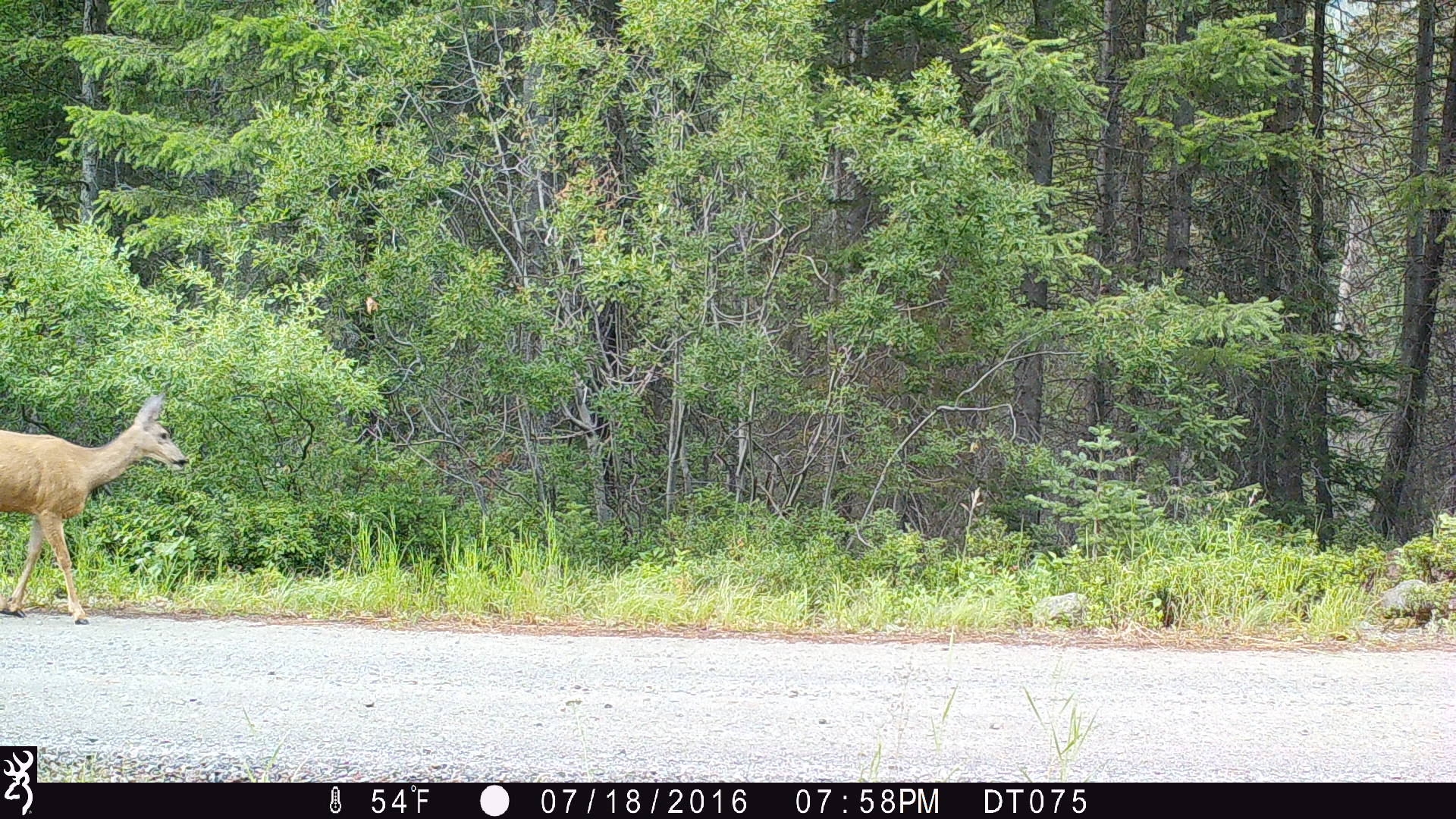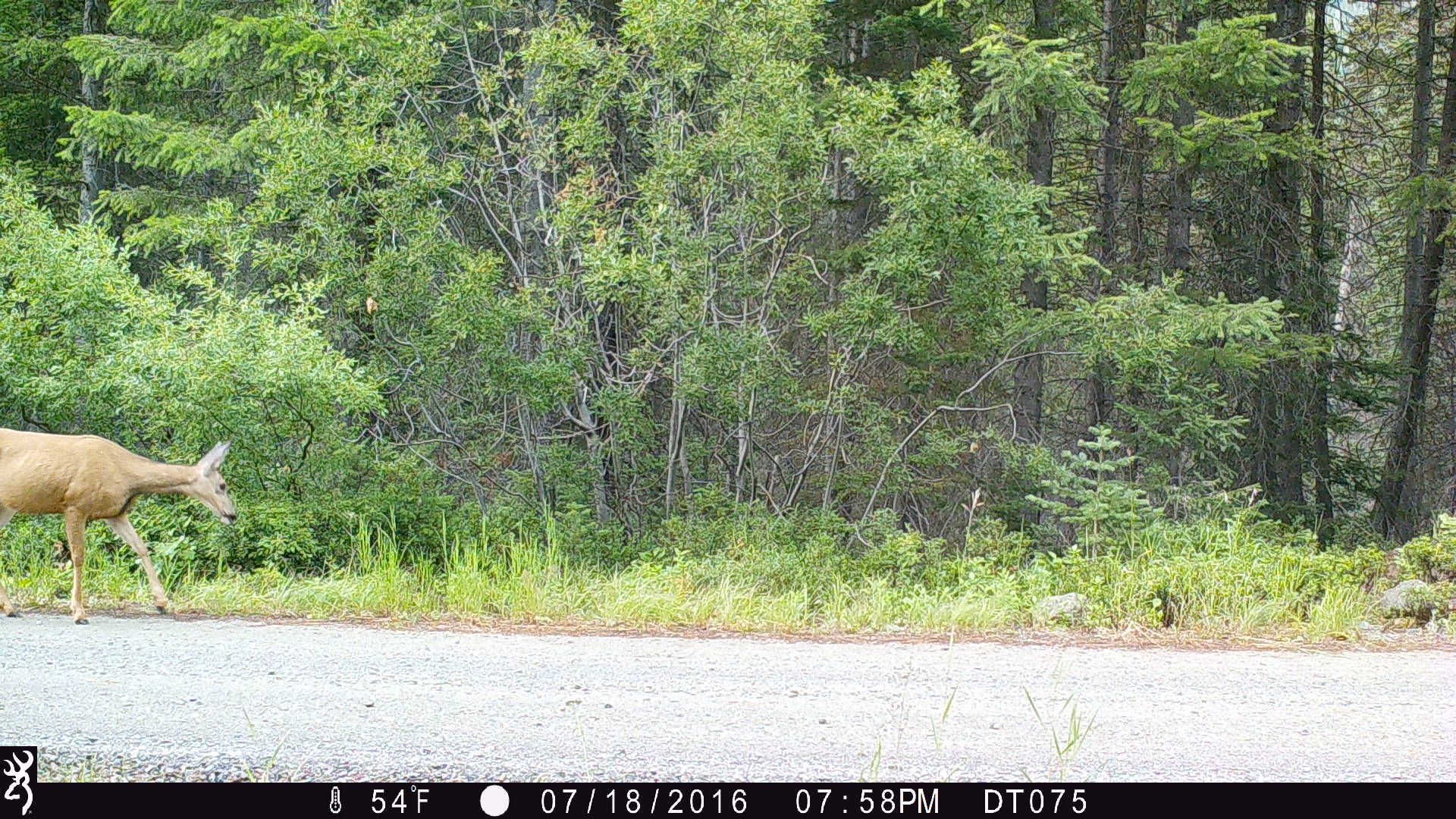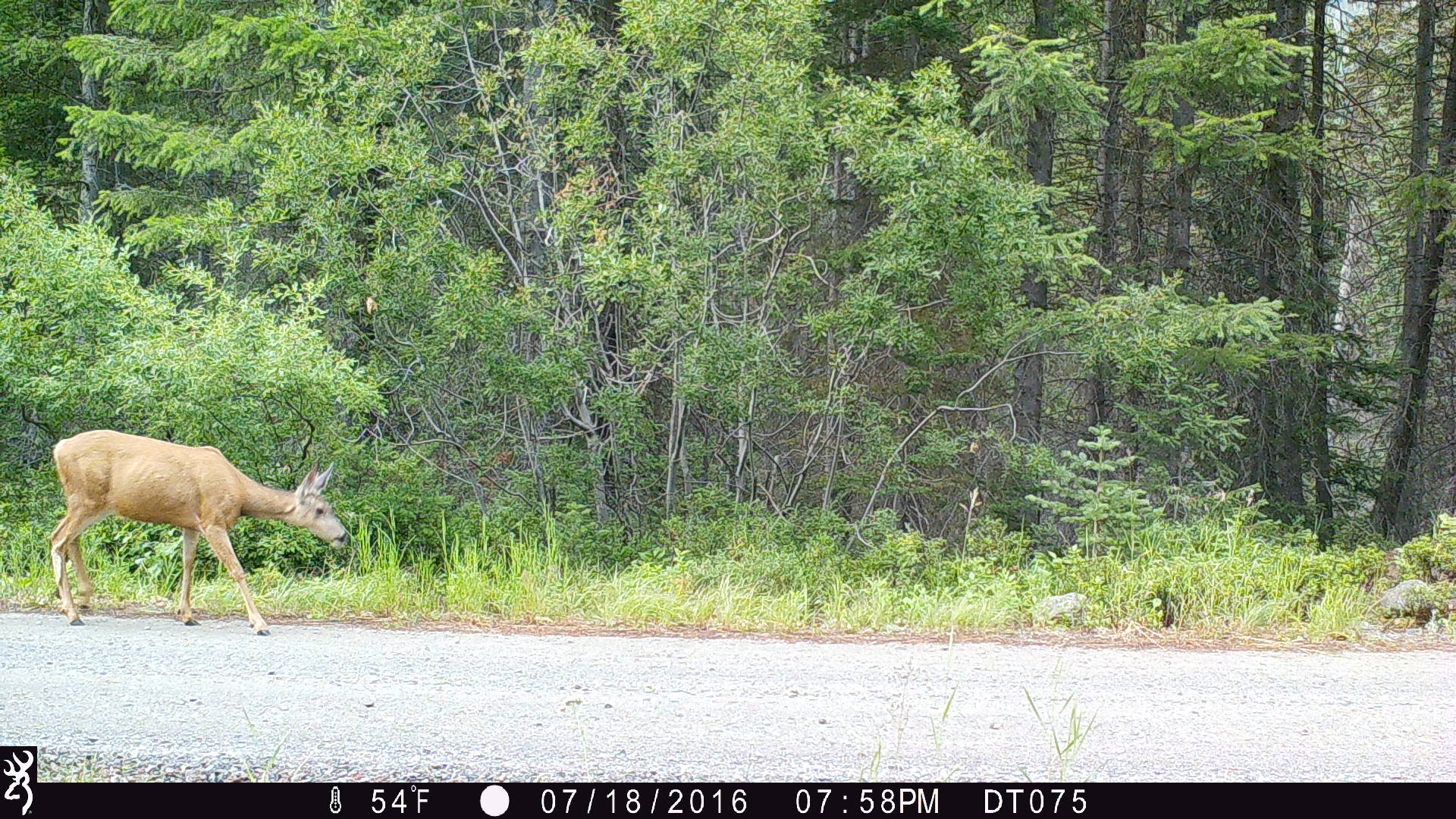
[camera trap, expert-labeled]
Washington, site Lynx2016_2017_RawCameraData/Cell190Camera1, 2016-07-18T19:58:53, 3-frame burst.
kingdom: Animalia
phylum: Chordata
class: Mammalia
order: Artiodactyla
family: Cervidae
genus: Odocoileus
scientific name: Odocoileus hemionus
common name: mule deer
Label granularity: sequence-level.